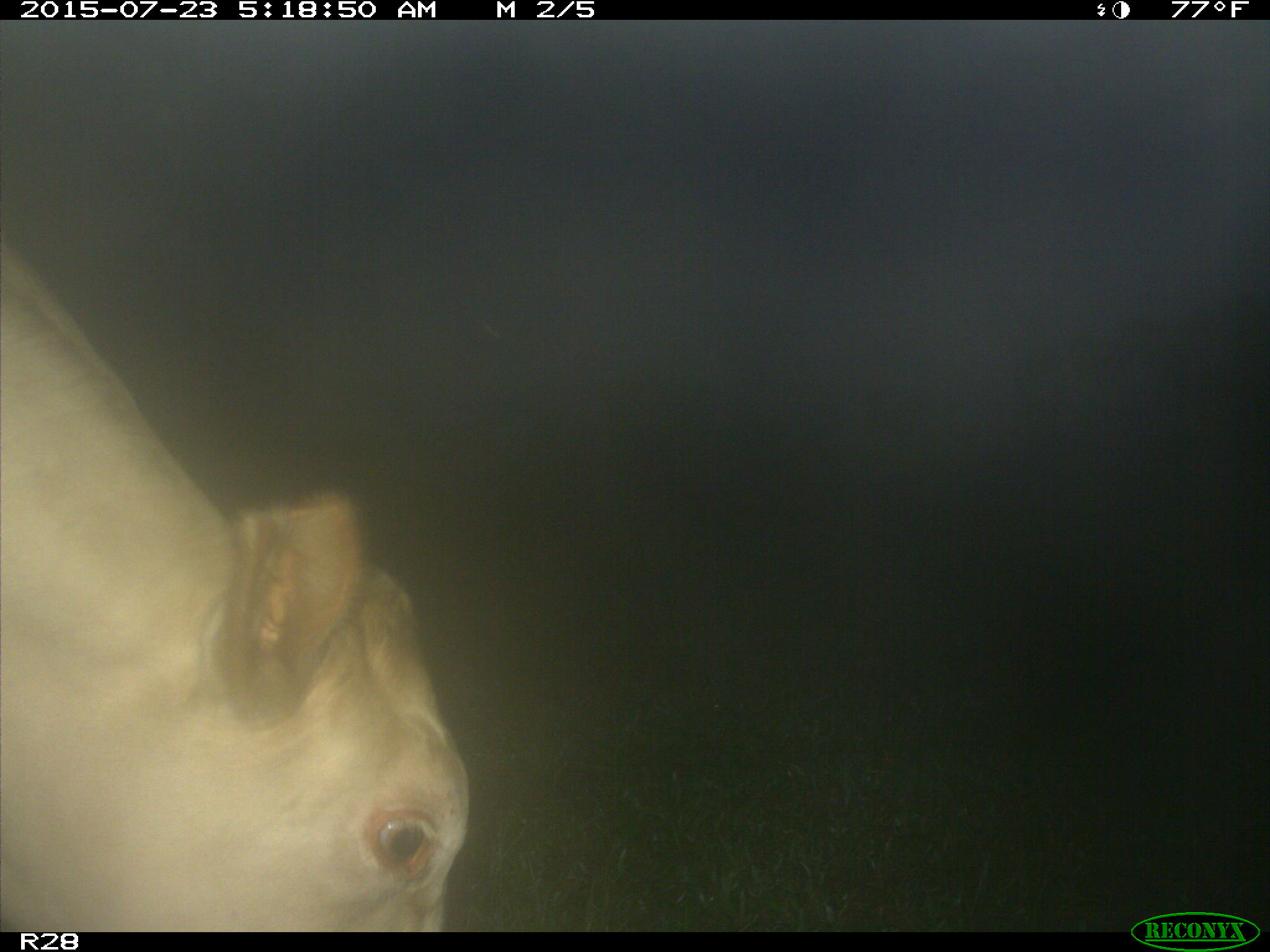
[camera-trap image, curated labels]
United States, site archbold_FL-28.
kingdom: Animalia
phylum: Chordata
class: Mammalia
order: Artiodactyla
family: Bovidae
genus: Bos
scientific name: Bos taurus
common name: domestic cow